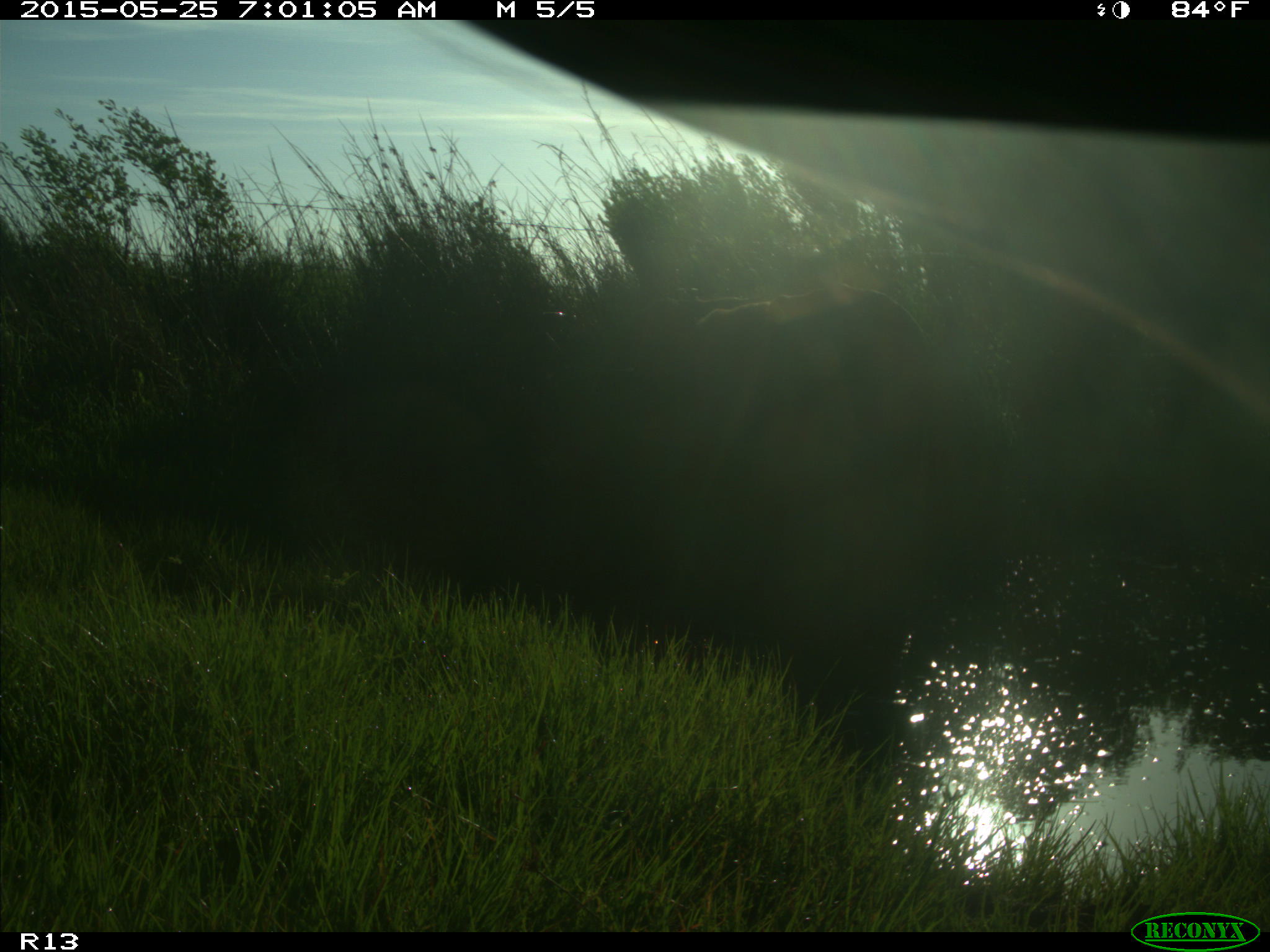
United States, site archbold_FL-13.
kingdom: Animalia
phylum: Chordata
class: Mammalia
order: Artiodactyla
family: Bovidae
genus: Bos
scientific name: Bos taurus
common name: domestic cow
Bos taurus (domestic cow).